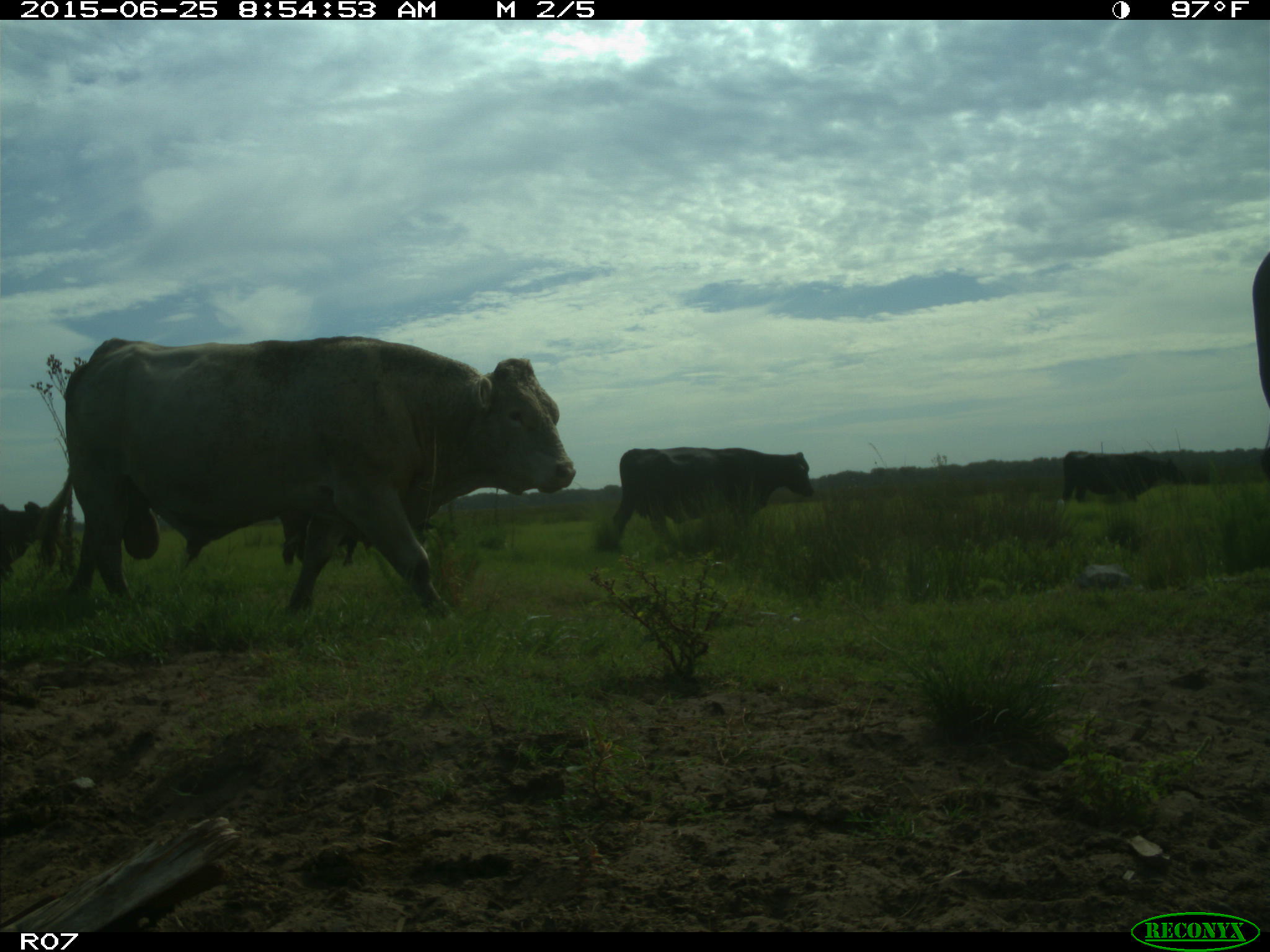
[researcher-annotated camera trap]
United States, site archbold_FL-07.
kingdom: Animalia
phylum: Chordata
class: Mammalia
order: Artiodactyla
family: Bovidae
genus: Bos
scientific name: Bos taurus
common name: domestic cow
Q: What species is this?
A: Bos taurus (domestic cow).